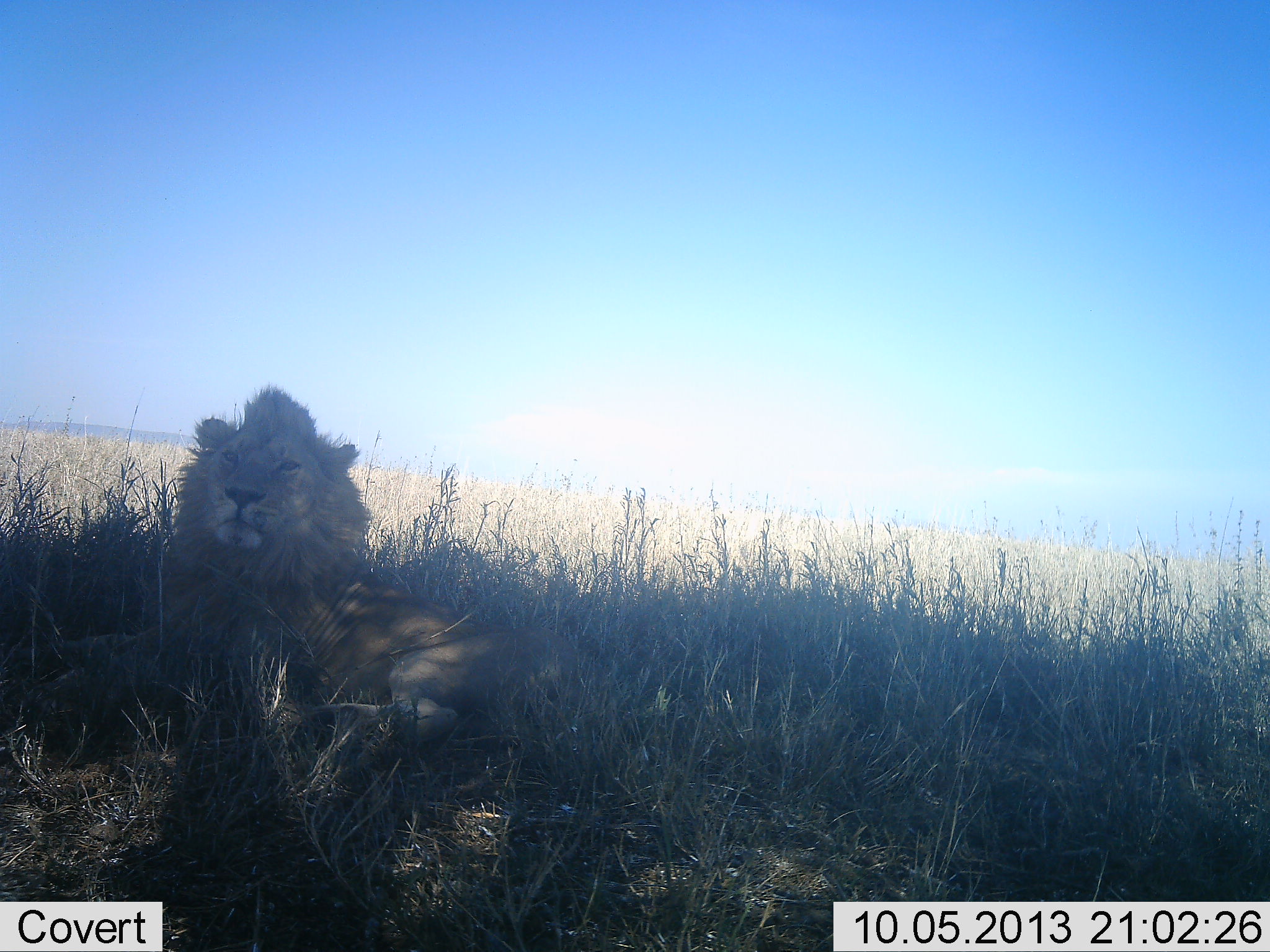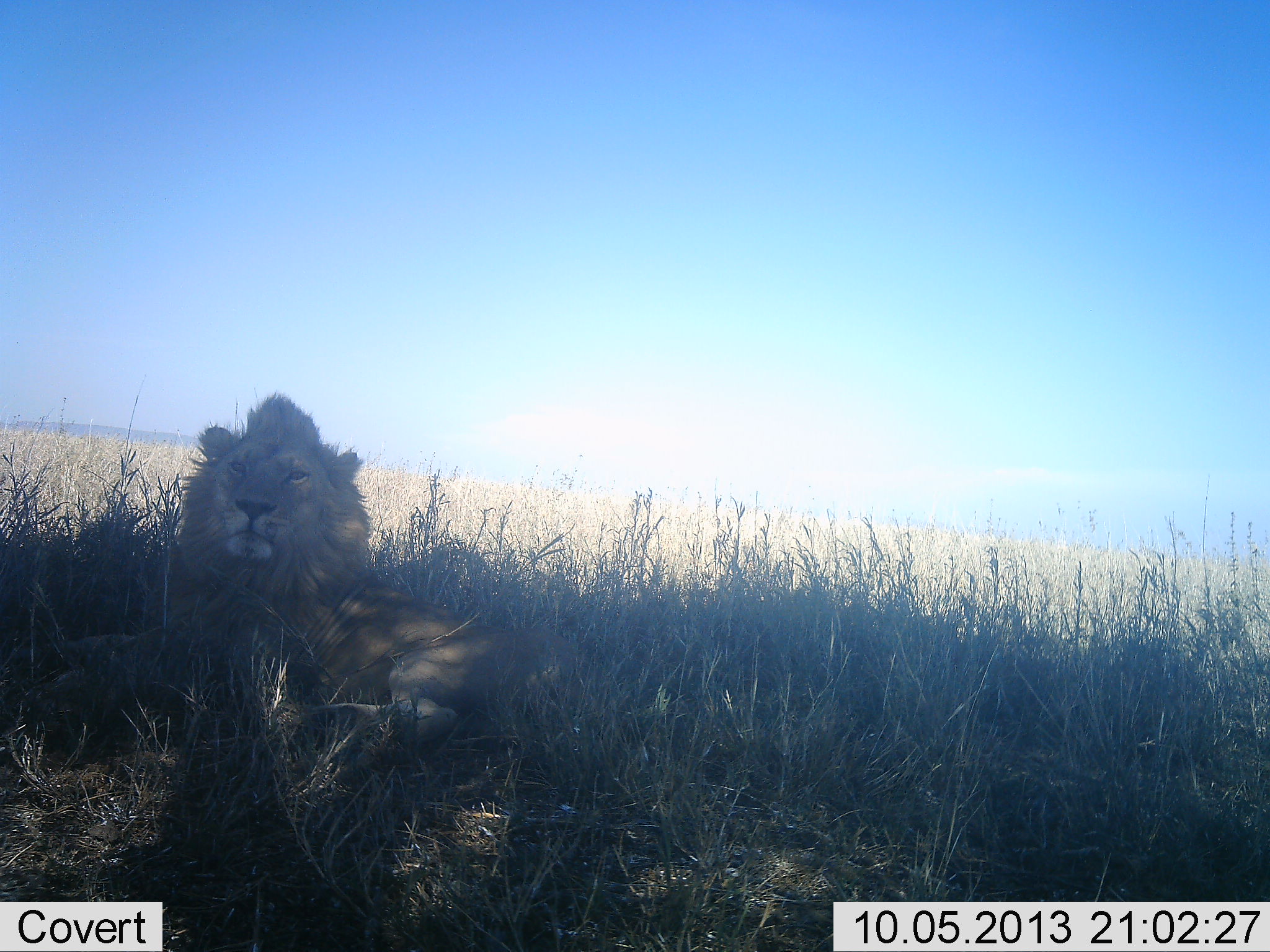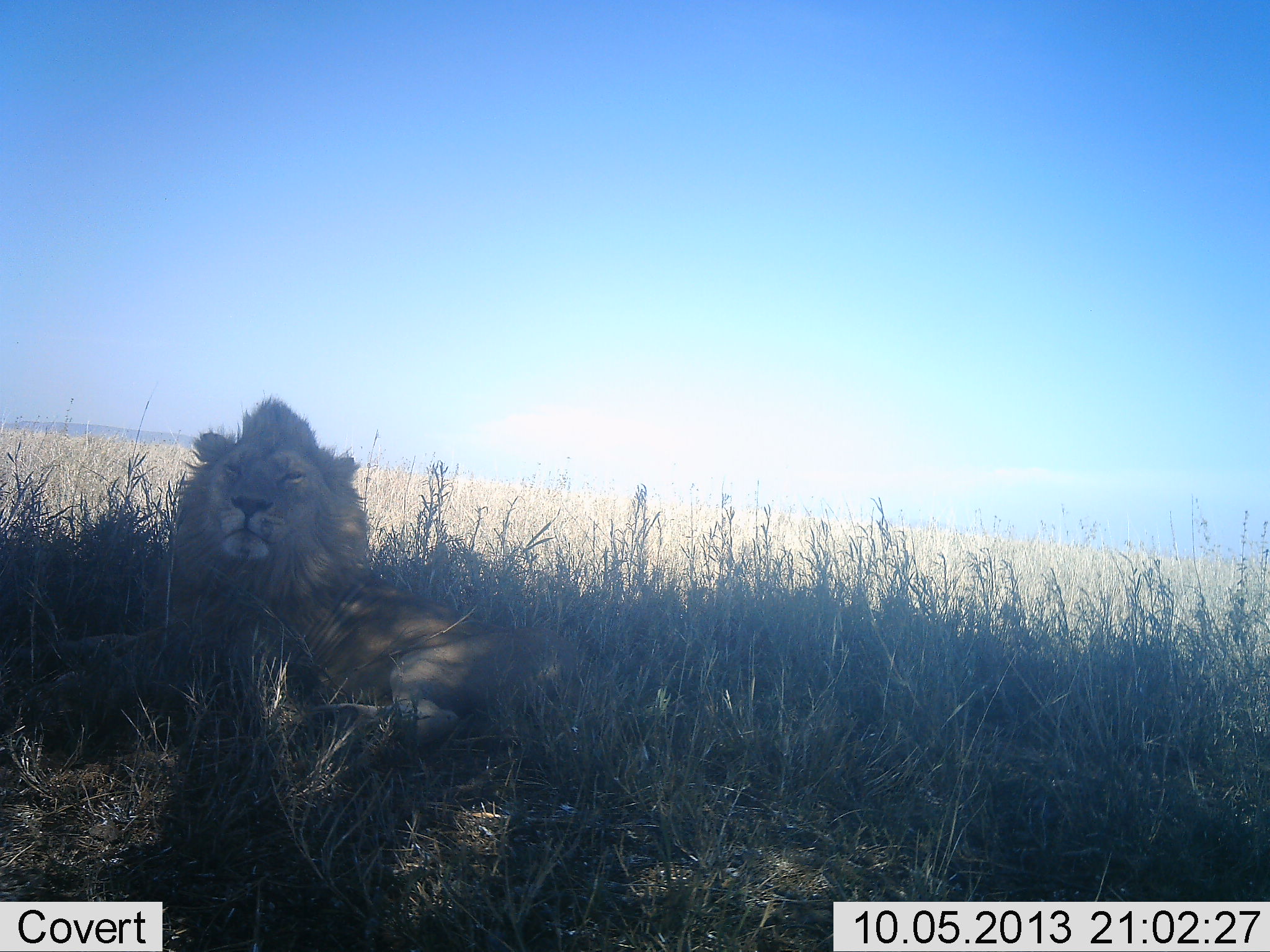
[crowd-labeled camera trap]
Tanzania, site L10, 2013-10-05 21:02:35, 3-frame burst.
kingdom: Animalia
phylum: Chordata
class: Mammalia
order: Carnivora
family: Felidae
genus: Panthera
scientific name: Panthera leo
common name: lion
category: lionmale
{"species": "lionmale (lion) (Panthera leo)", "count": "1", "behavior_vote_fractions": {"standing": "0%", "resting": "100%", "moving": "0%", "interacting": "0%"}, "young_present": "0%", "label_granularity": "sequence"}